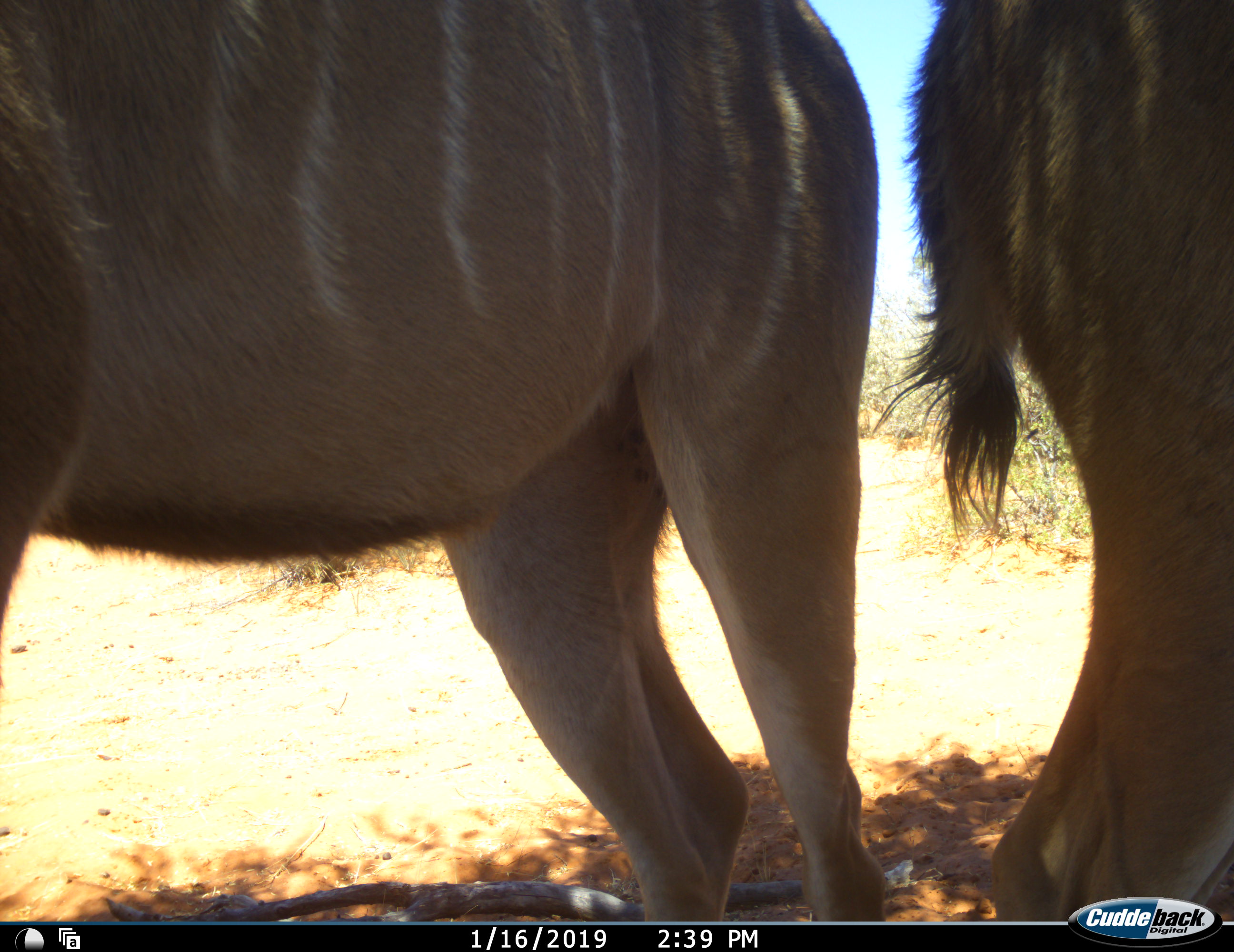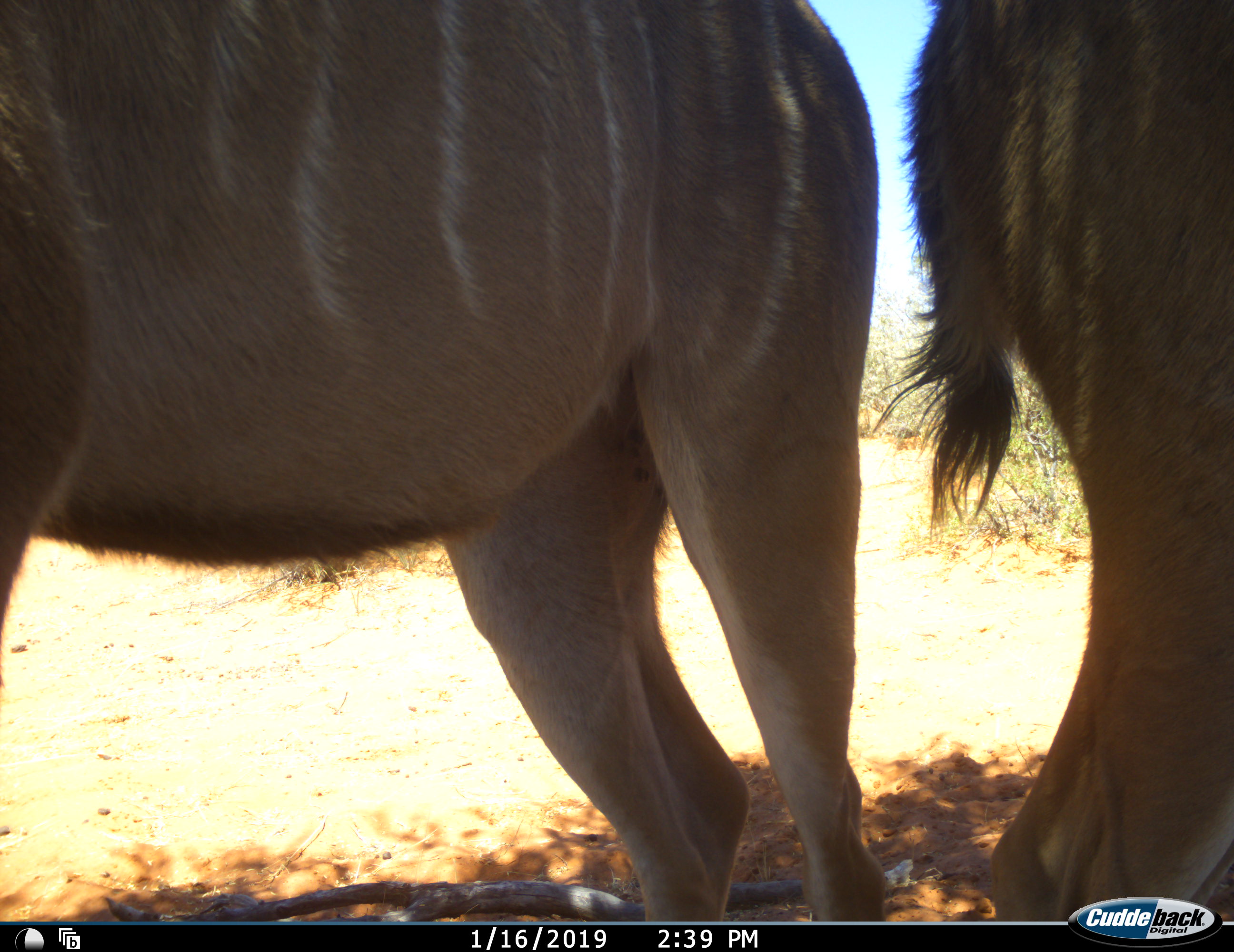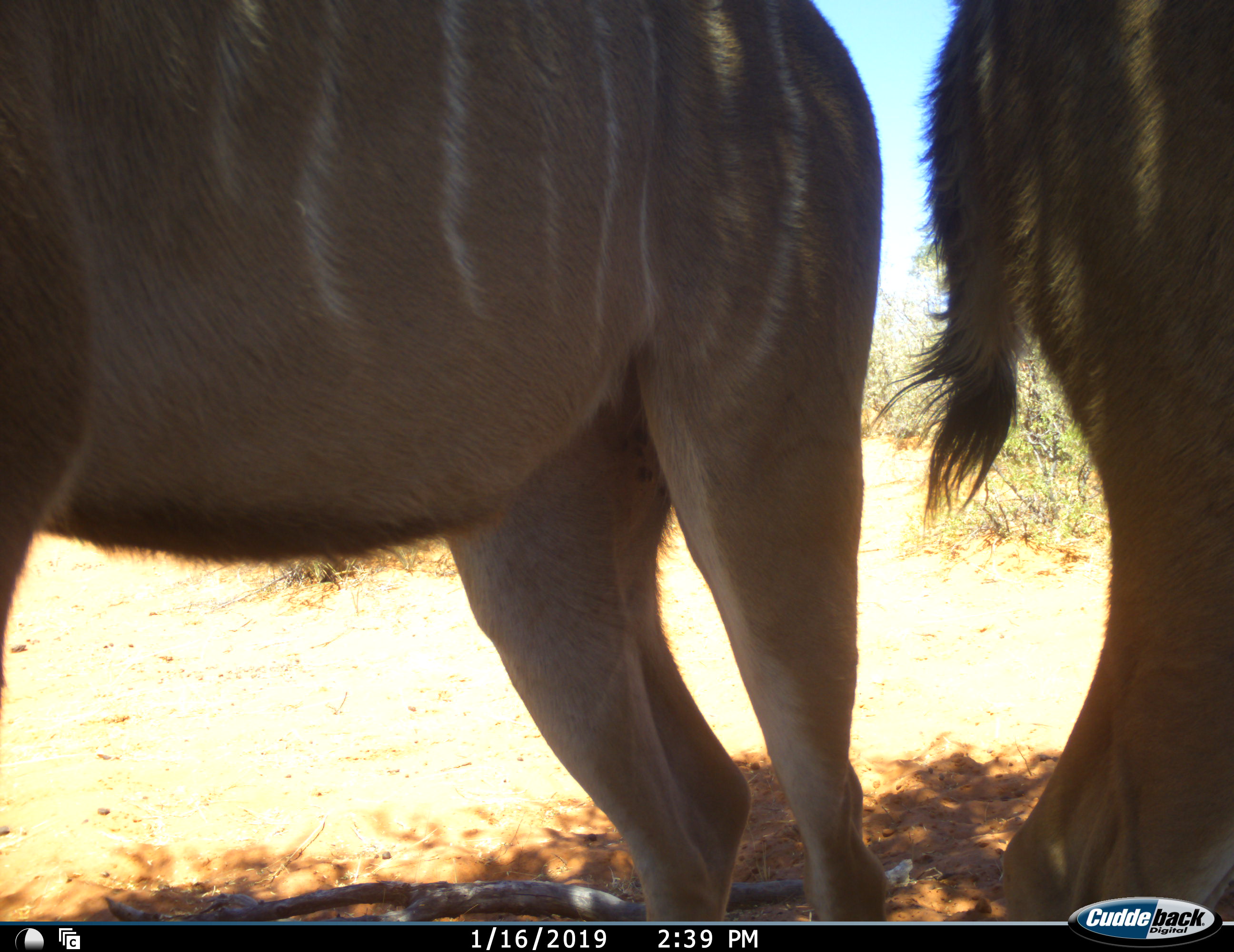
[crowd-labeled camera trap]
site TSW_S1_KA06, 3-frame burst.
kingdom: Animalia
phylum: Chordata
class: Mammalia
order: Artiodactyla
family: Bovidae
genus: Tragelaphus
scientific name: Tragelaphus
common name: kudu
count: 2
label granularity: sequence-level